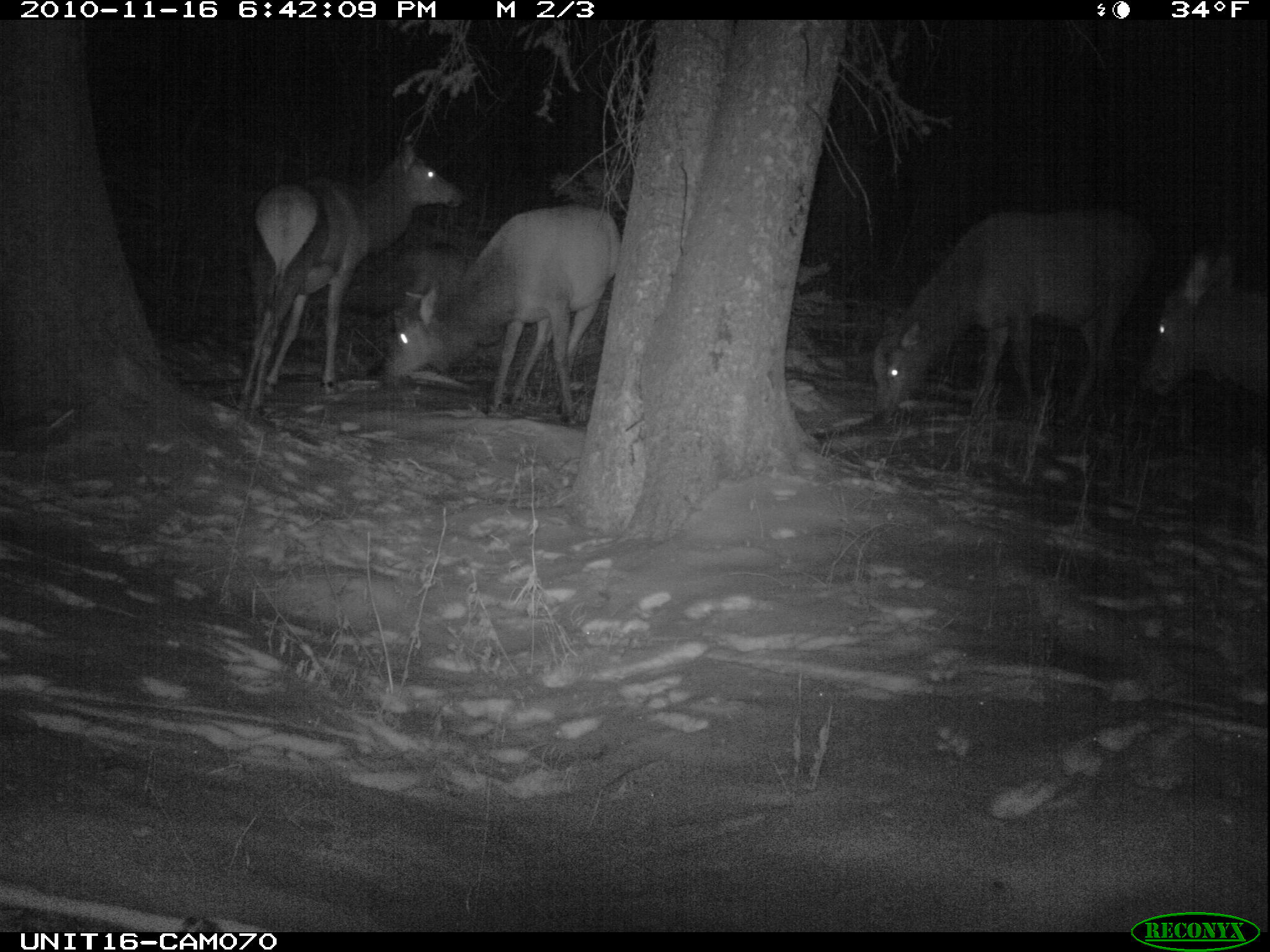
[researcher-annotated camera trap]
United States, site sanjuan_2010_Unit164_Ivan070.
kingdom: Animalia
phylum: Chordata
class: Mammalia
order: Artiodactyla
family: Cervidae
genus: Cervus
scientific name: Cervus elaphus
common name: red deer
Cervus elaphus (red deer).